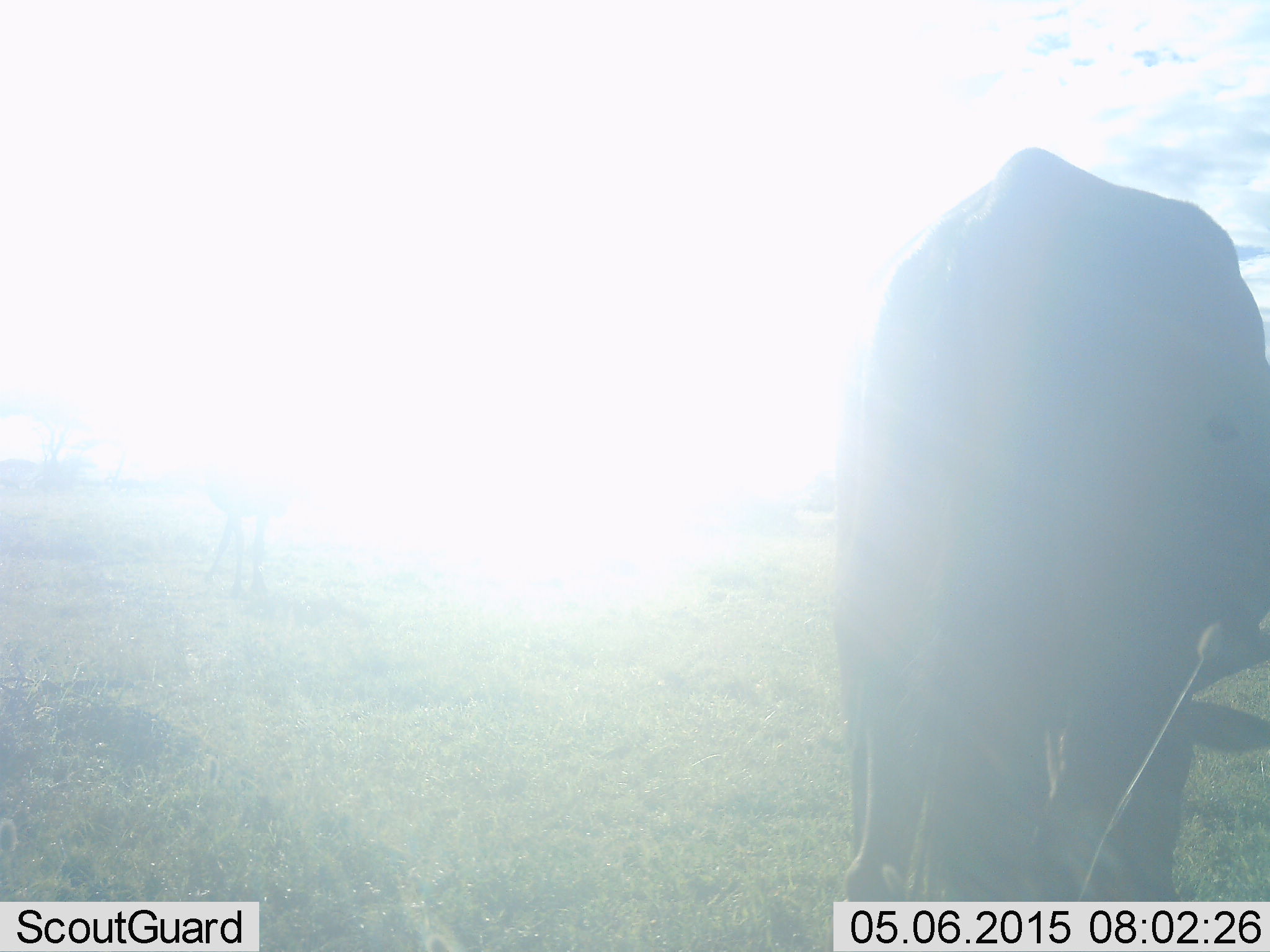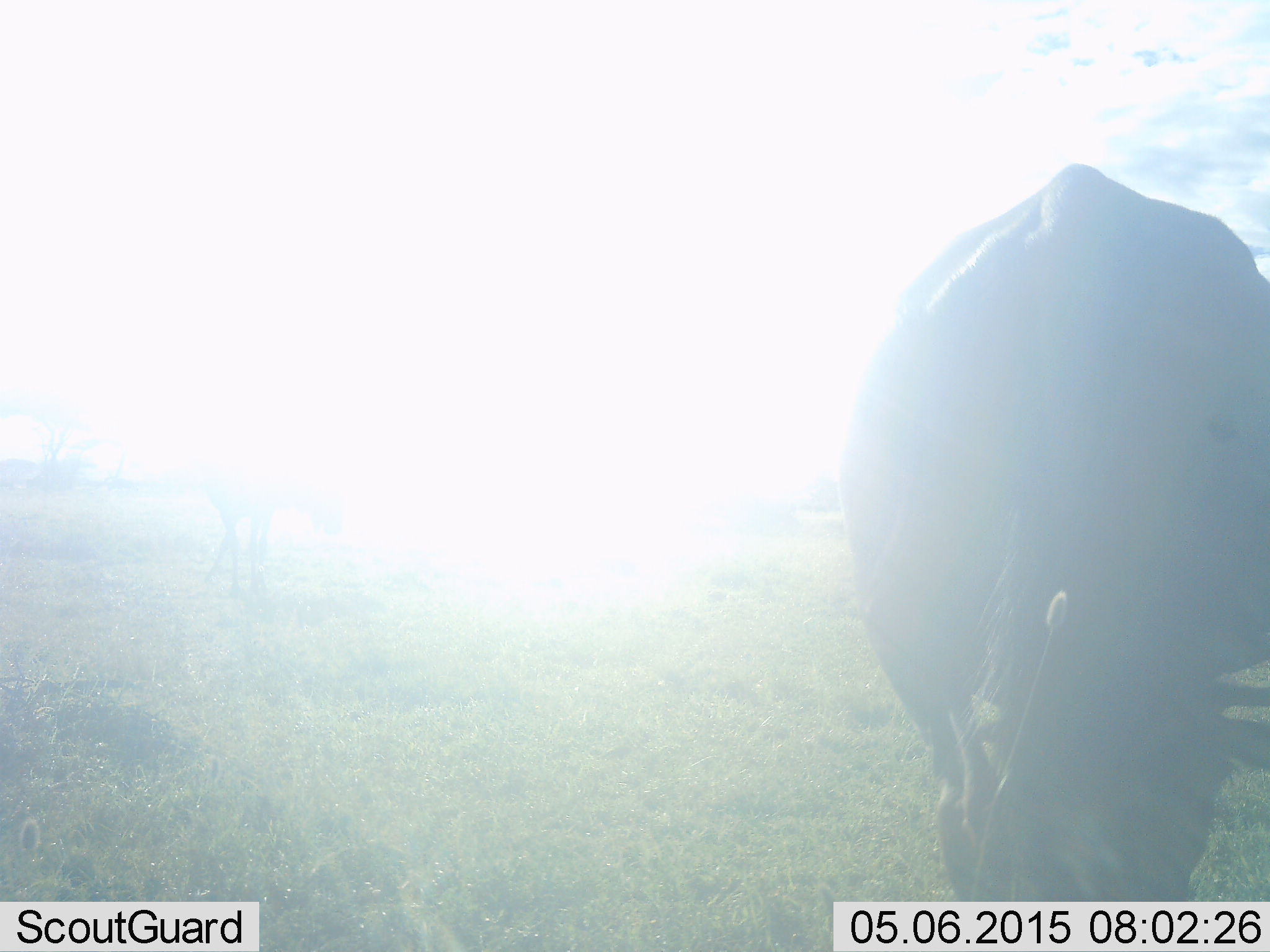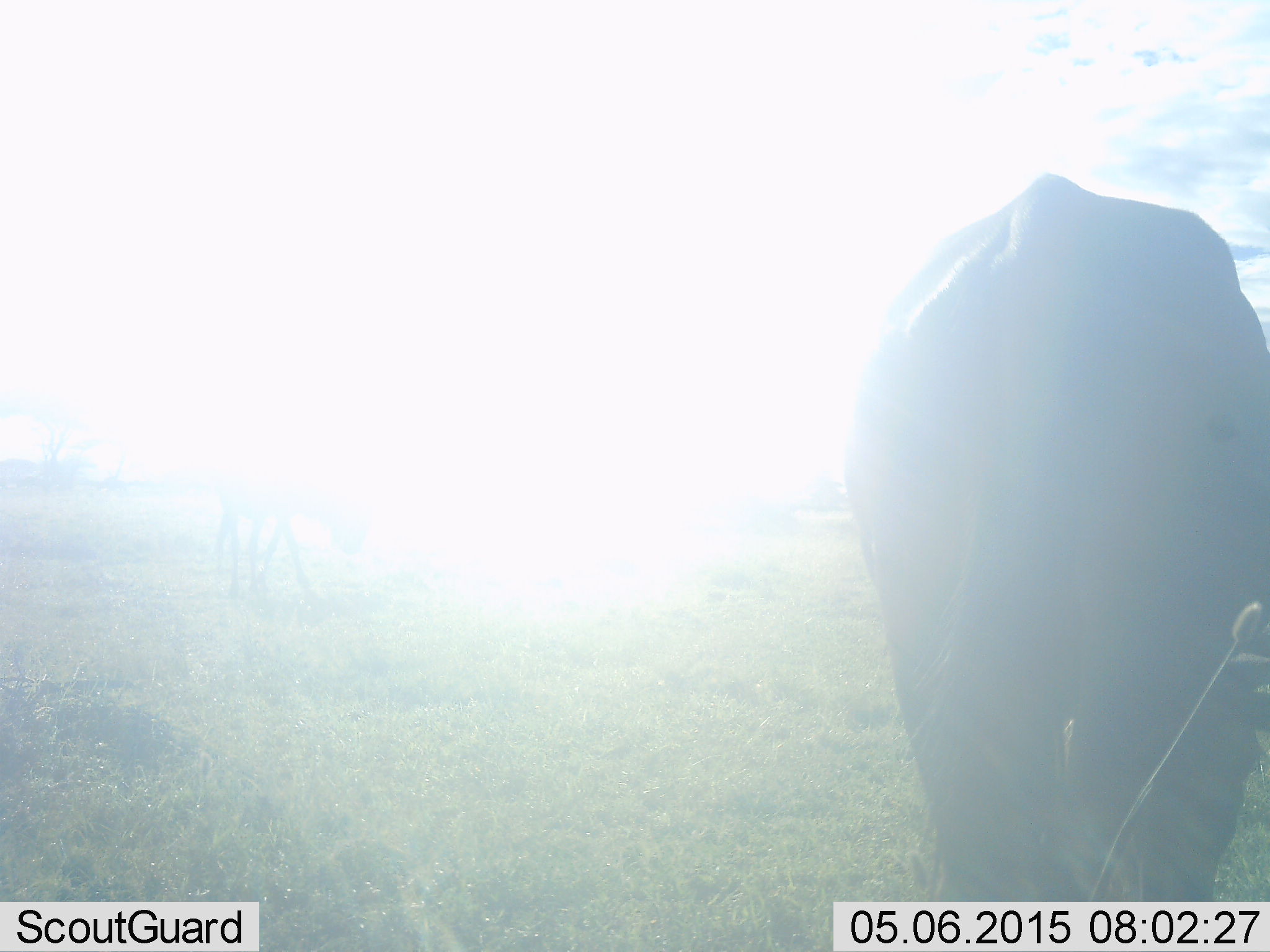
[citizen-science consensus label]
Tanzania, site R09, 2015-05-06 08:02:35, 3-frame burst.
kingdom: Animalia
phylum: Chordata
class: Mammalia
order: Artiodactyla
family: Bovidae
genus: Connochaetes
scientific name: Connochaetes taurinus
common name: blue wildebeest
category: wildebeest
Wildebeest (blue wildebeest) (Connochaetes taurinus), count 1. Behavior (volunteer vote fractions): standing 30%, resting 0%, moving 20%, interacting 0%. Young present (vote fraction): 0%. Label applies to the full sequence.